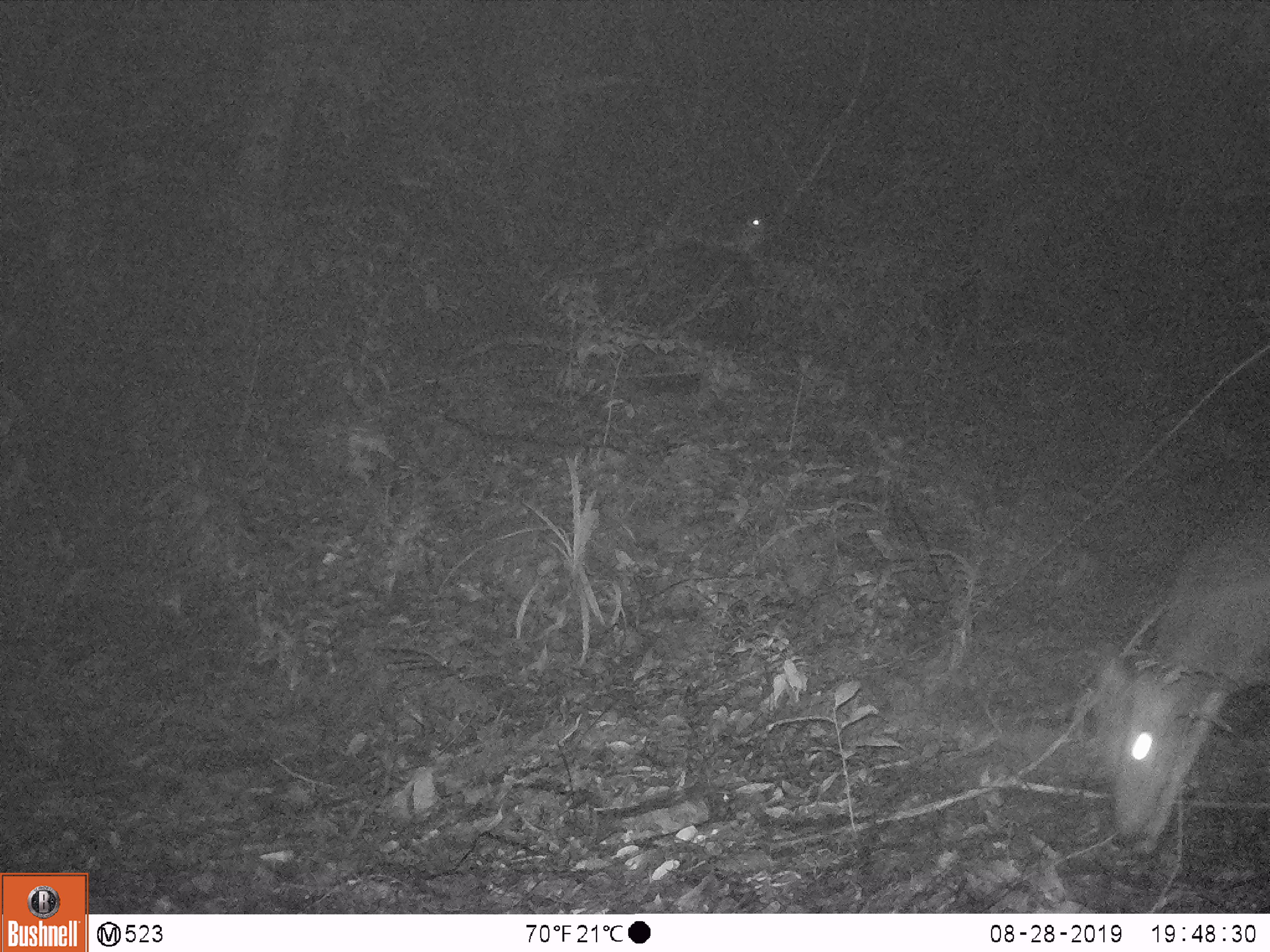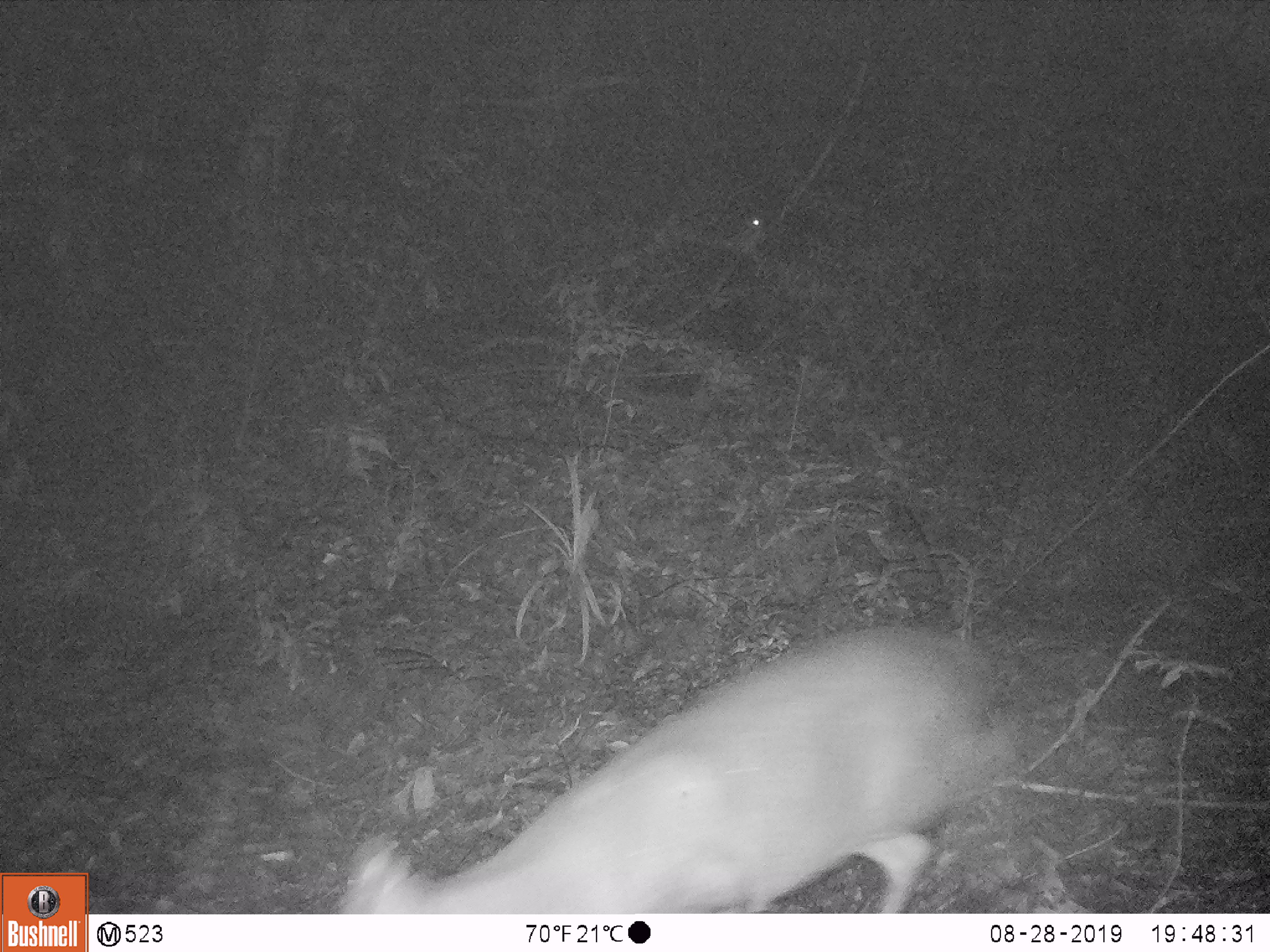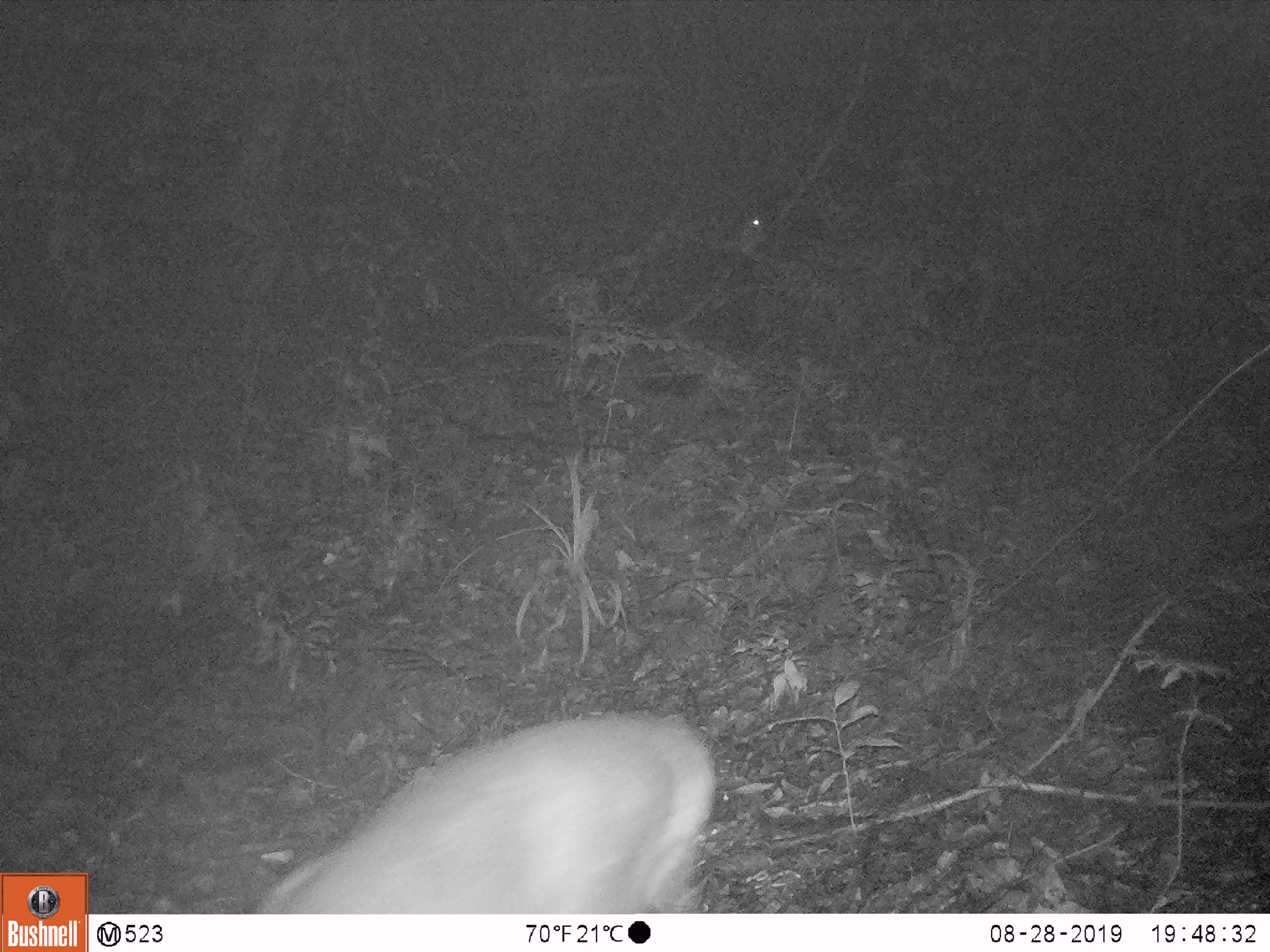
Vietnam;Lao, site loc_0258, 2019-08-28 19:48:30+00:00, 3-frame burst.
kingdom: Animalia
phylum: Chordata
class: Mammalia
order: Artiodactyla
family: Cervidae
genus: Muntiacus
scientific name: Muntiacus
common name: muntjacs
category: unidentified muntjac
Unidentified muntjac (muntjacs) (Muntiacus). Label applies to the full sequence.